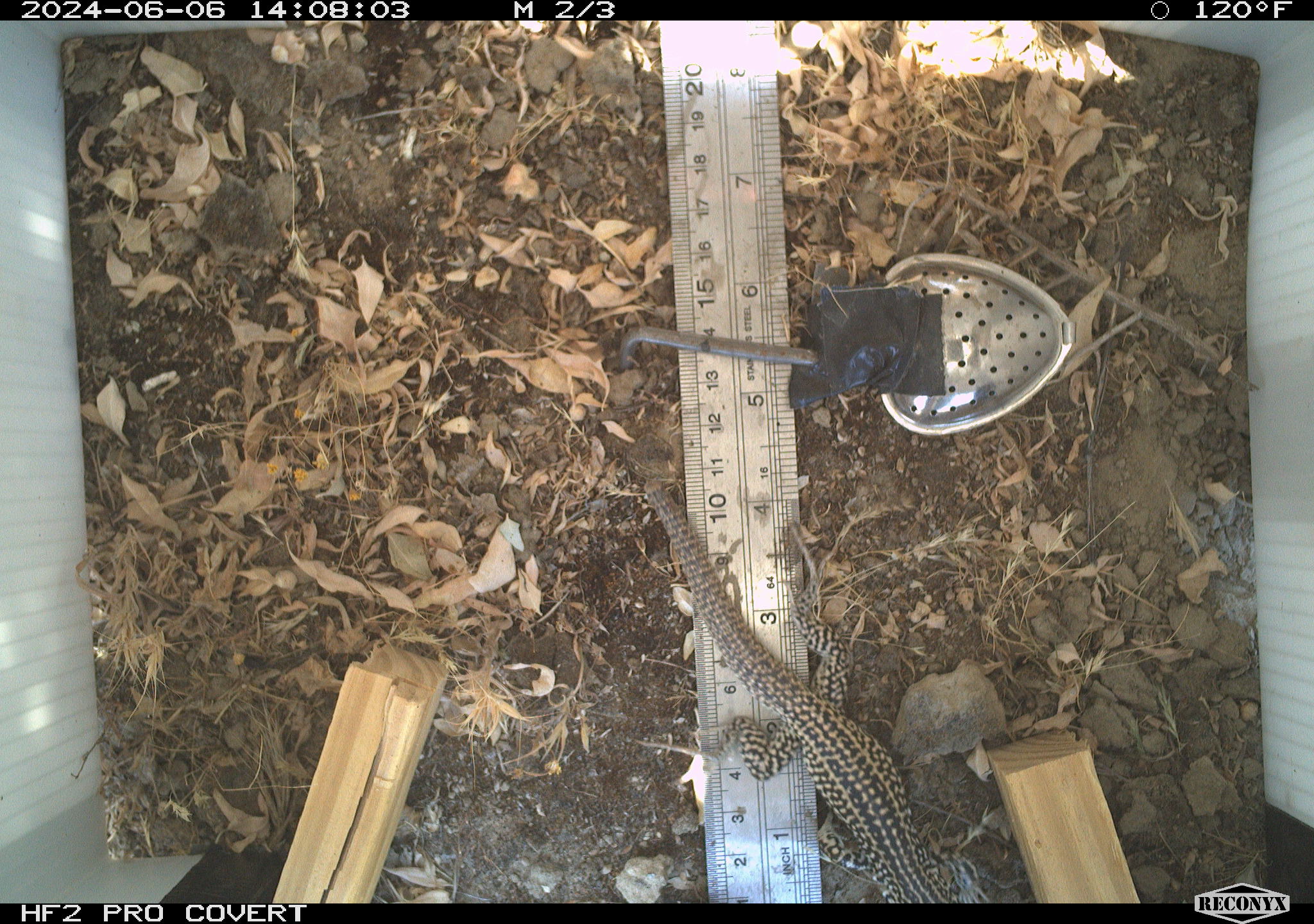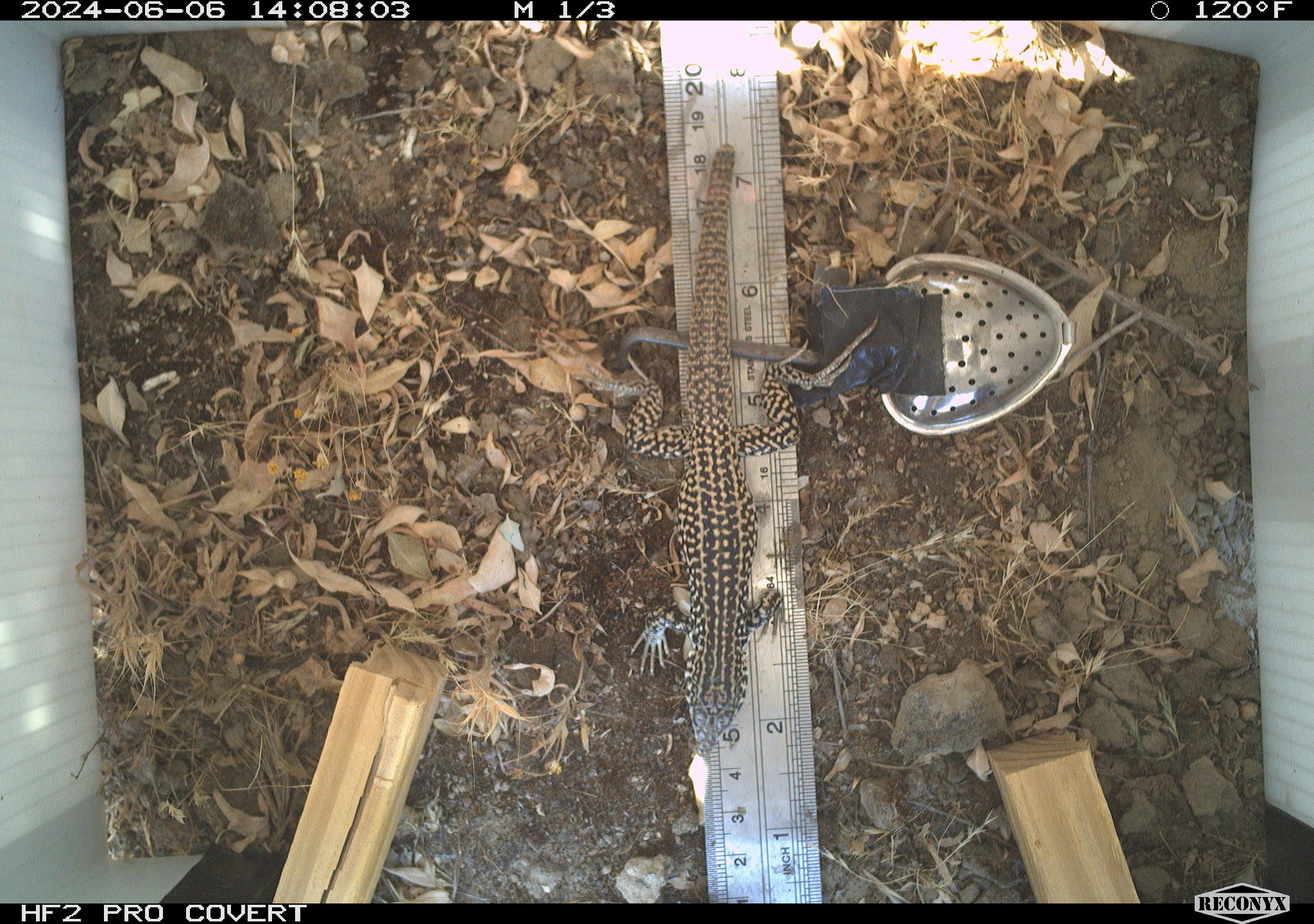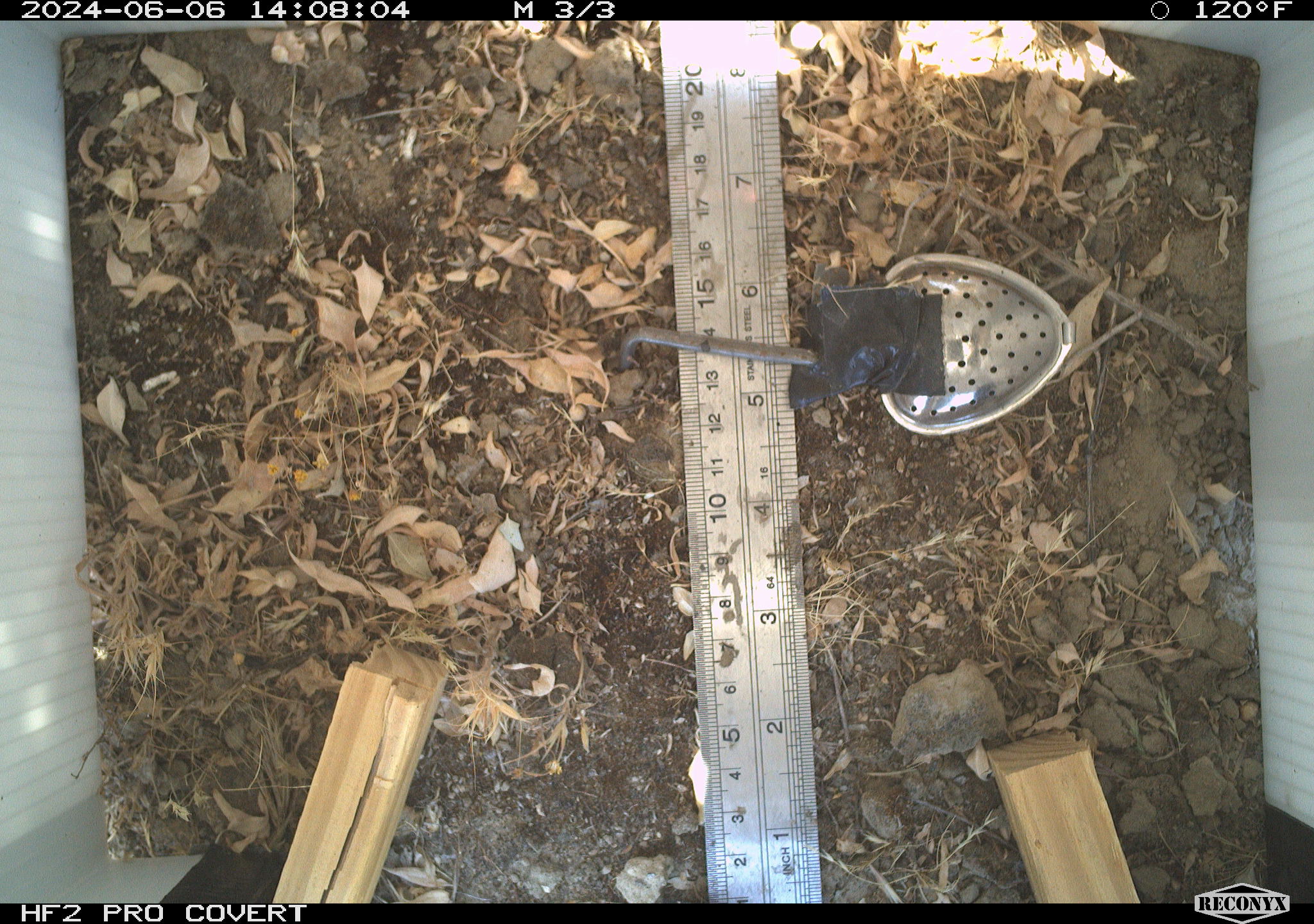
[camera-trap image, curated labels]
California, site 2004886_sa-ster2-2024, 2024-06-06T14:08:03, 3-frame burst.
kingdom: Animalia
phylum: Chordata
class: Reptilia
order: Squamata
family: Teiidae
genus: Aspidoscelis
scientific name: Aspidoscelis tigris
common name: western whiptail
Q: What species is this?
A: Western whiptail (Aspidoscelis tigris).